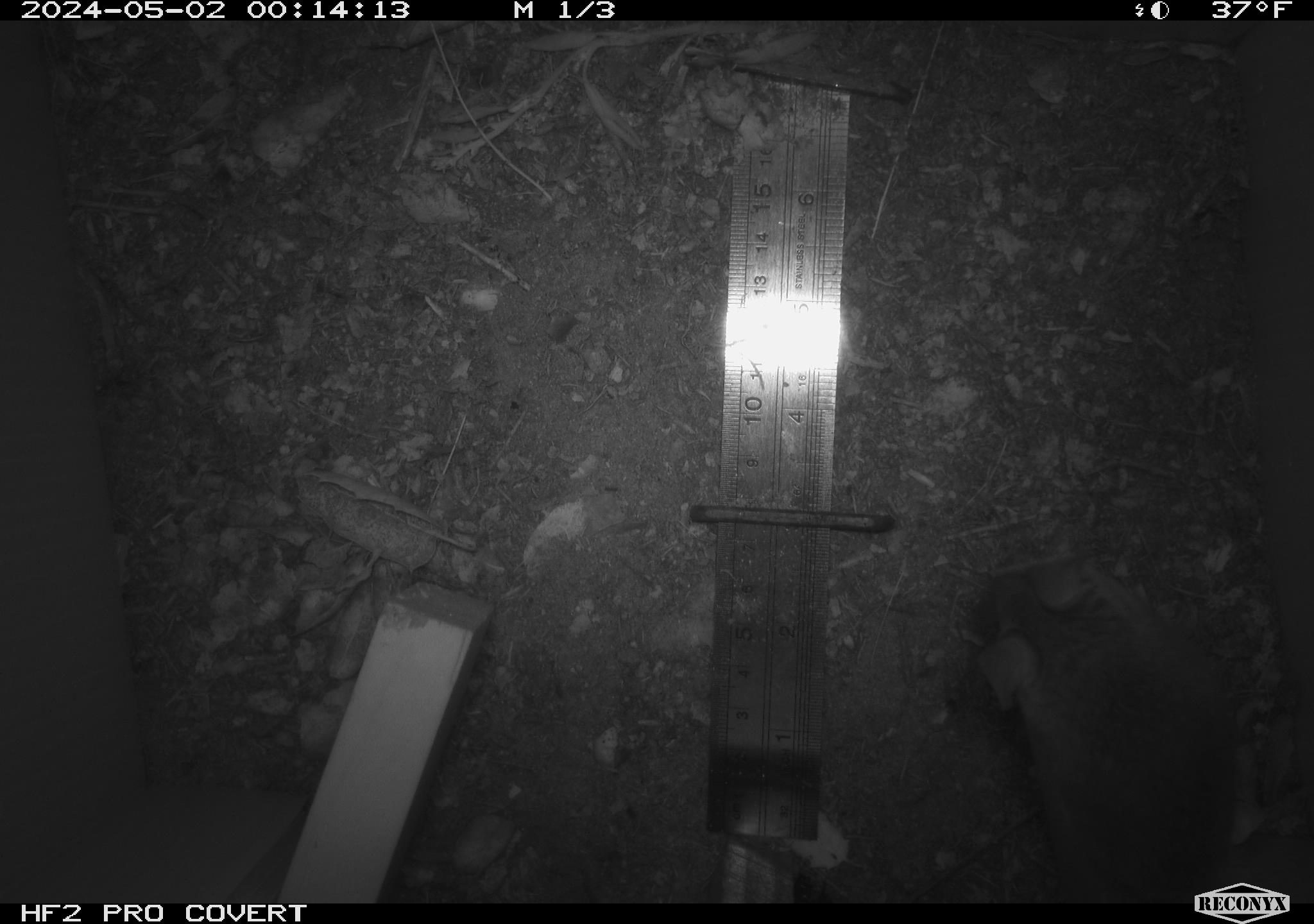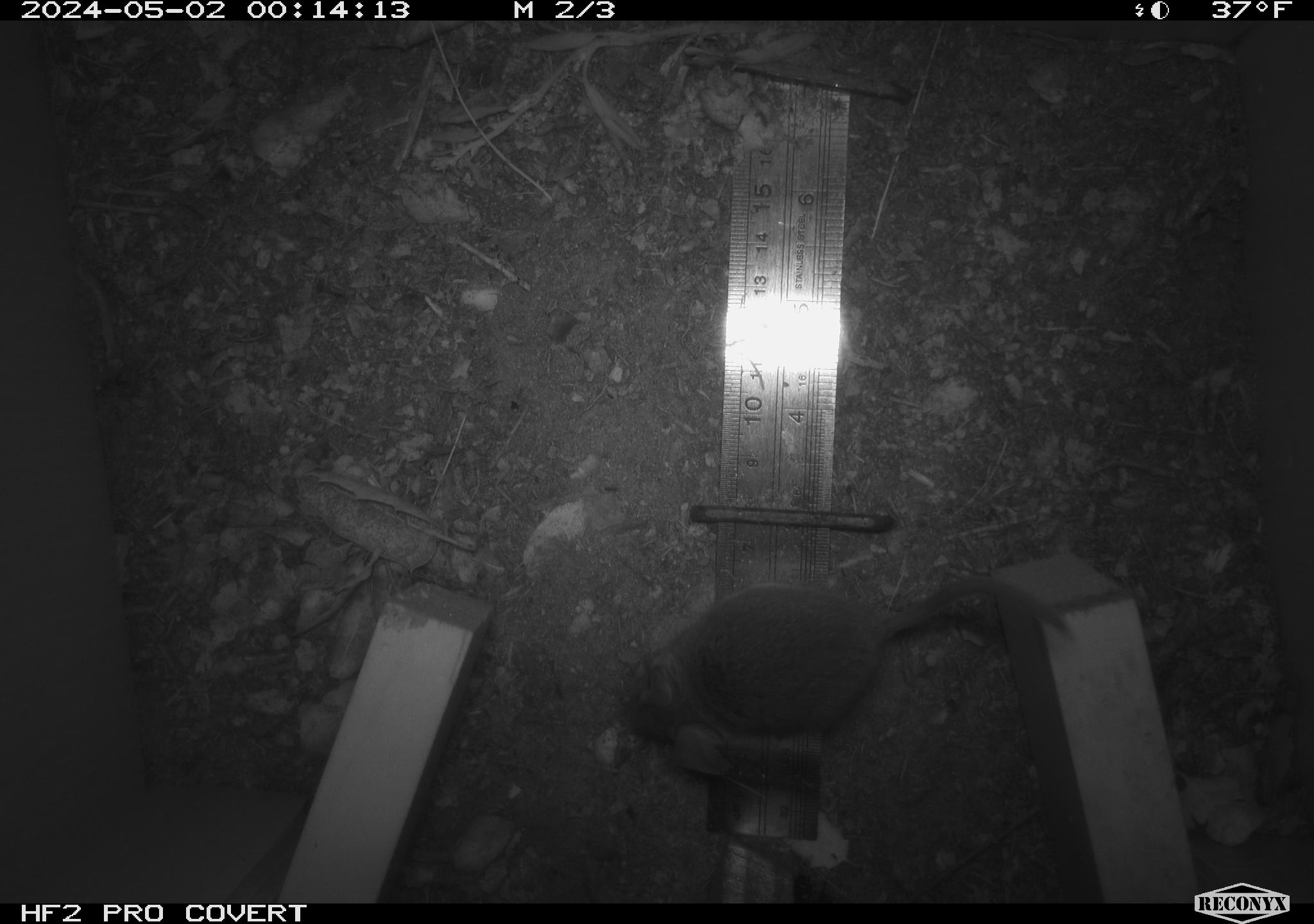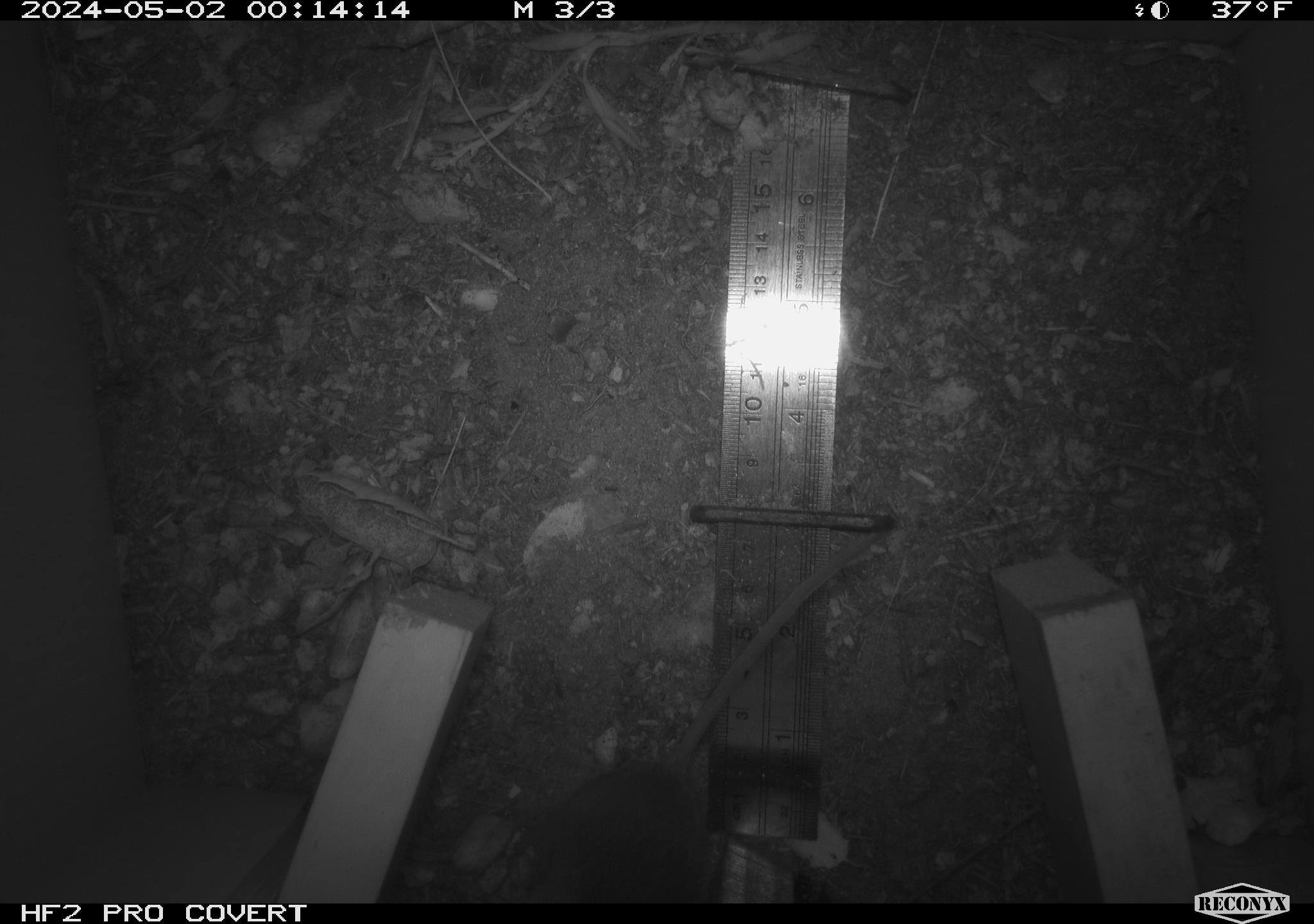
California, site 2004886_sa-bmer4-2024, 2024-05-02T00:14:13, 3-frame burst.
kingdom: Animalia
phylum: Chordata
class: Mammalia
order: Rodentia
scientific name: Rodentia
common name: mouse species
Mouse species (Rodentia).